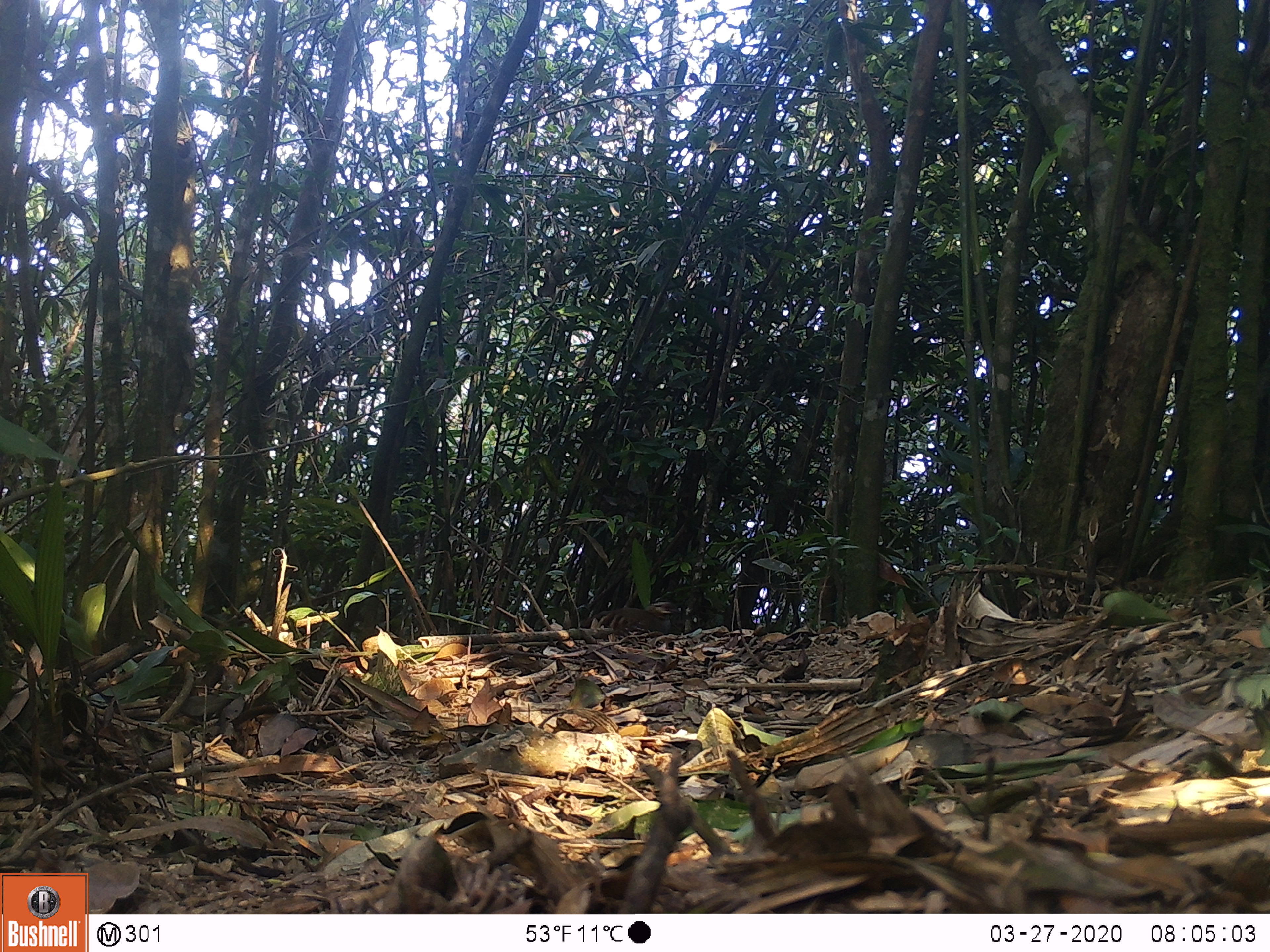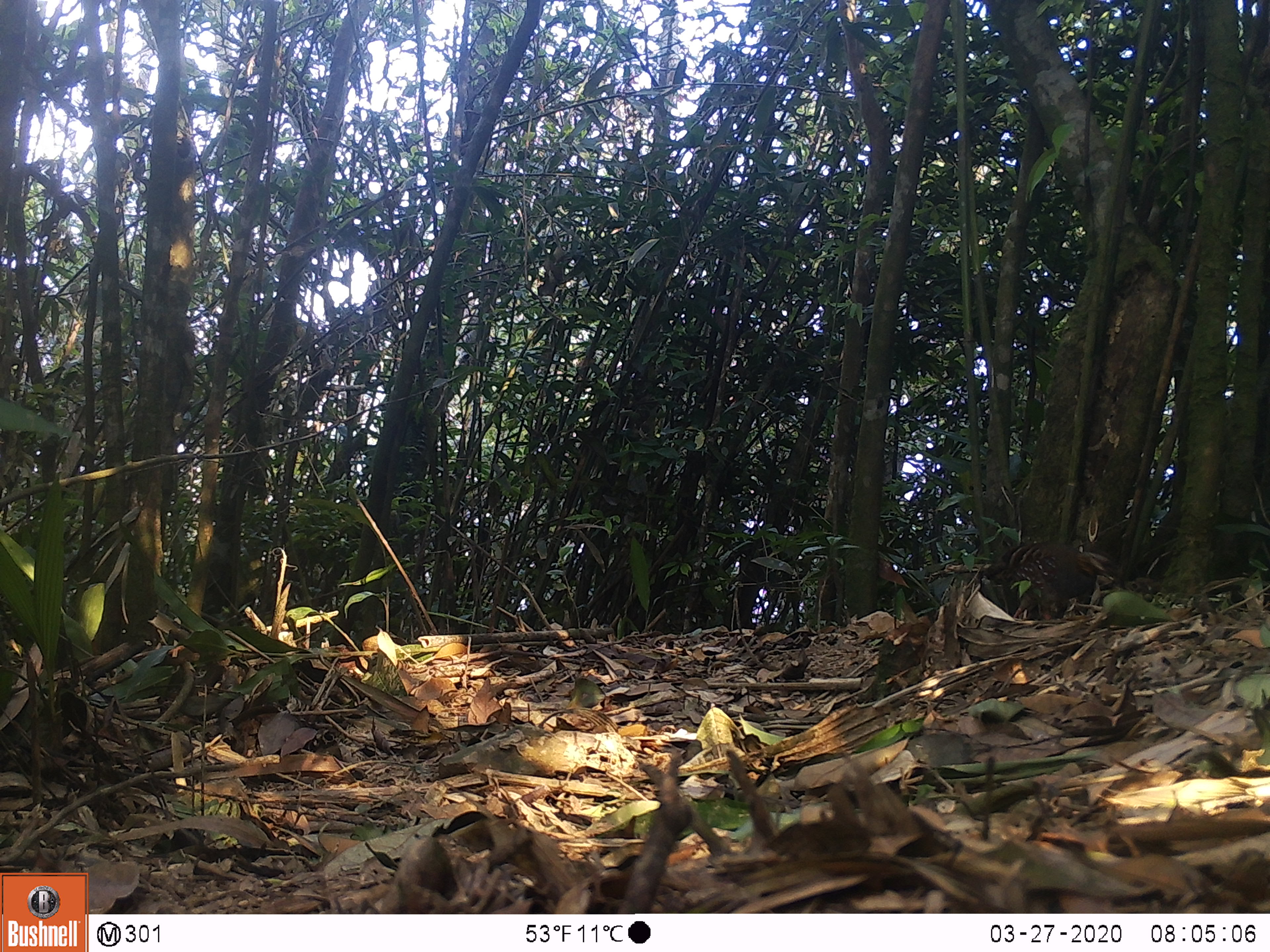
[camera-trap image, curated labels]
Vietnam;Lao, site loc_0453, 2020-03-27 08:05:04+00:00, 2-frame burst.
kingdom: Animalia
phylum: Chordata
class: Aves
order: Galliformes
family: Phasianidae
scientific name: Phasianidae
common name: partridge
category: unidentified partridge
Unidentified partridge (partridge) (Phasianidae). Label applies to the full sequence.